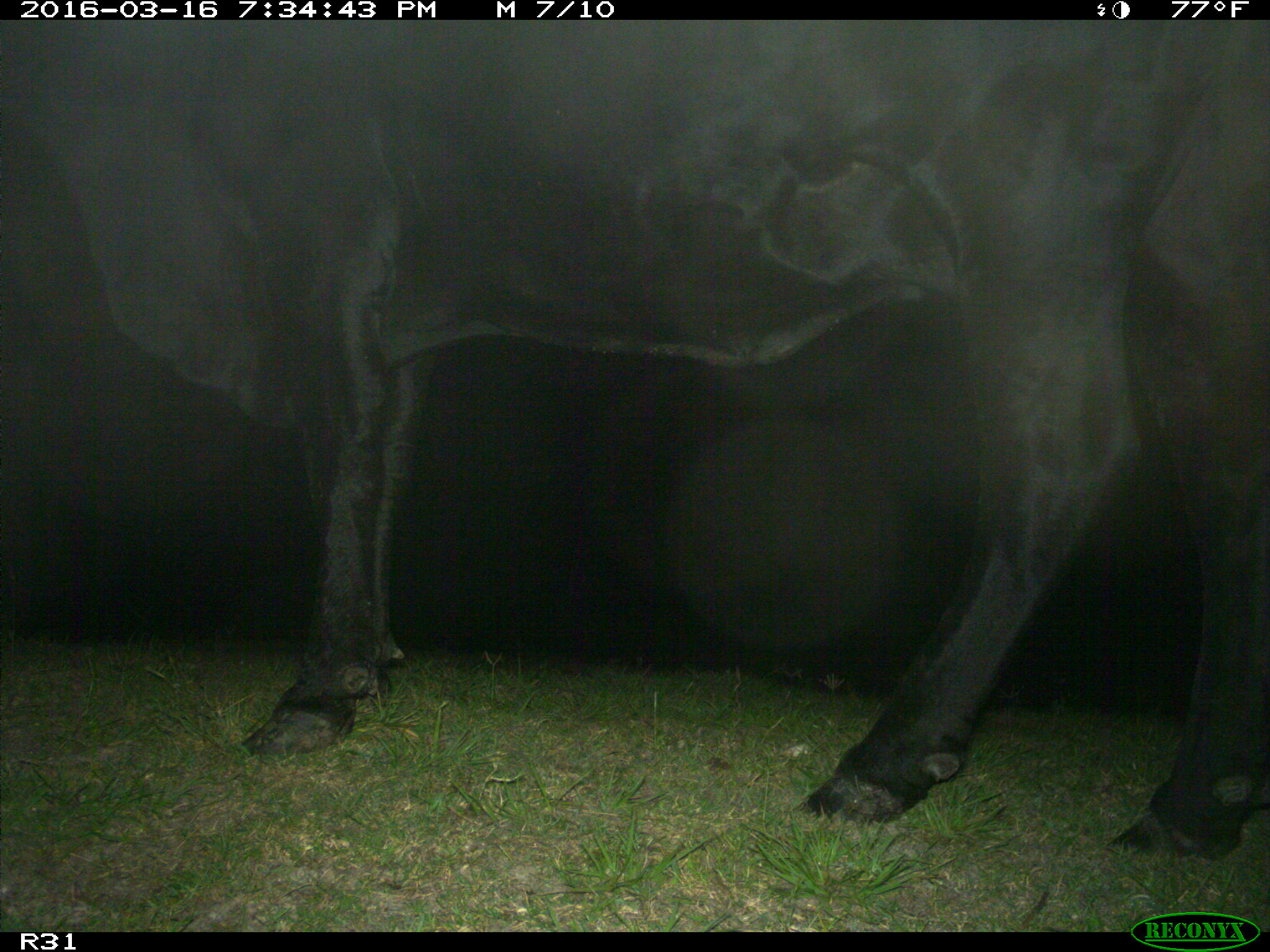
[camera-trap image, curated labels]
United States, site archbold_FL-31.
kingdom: Animalia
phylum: Chordata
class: Mammalia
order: Artiodactyla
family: Bovidae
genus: Bos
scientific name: Bos taurus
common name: domestic cow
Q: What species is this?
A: Bos taurus (domestic cow).